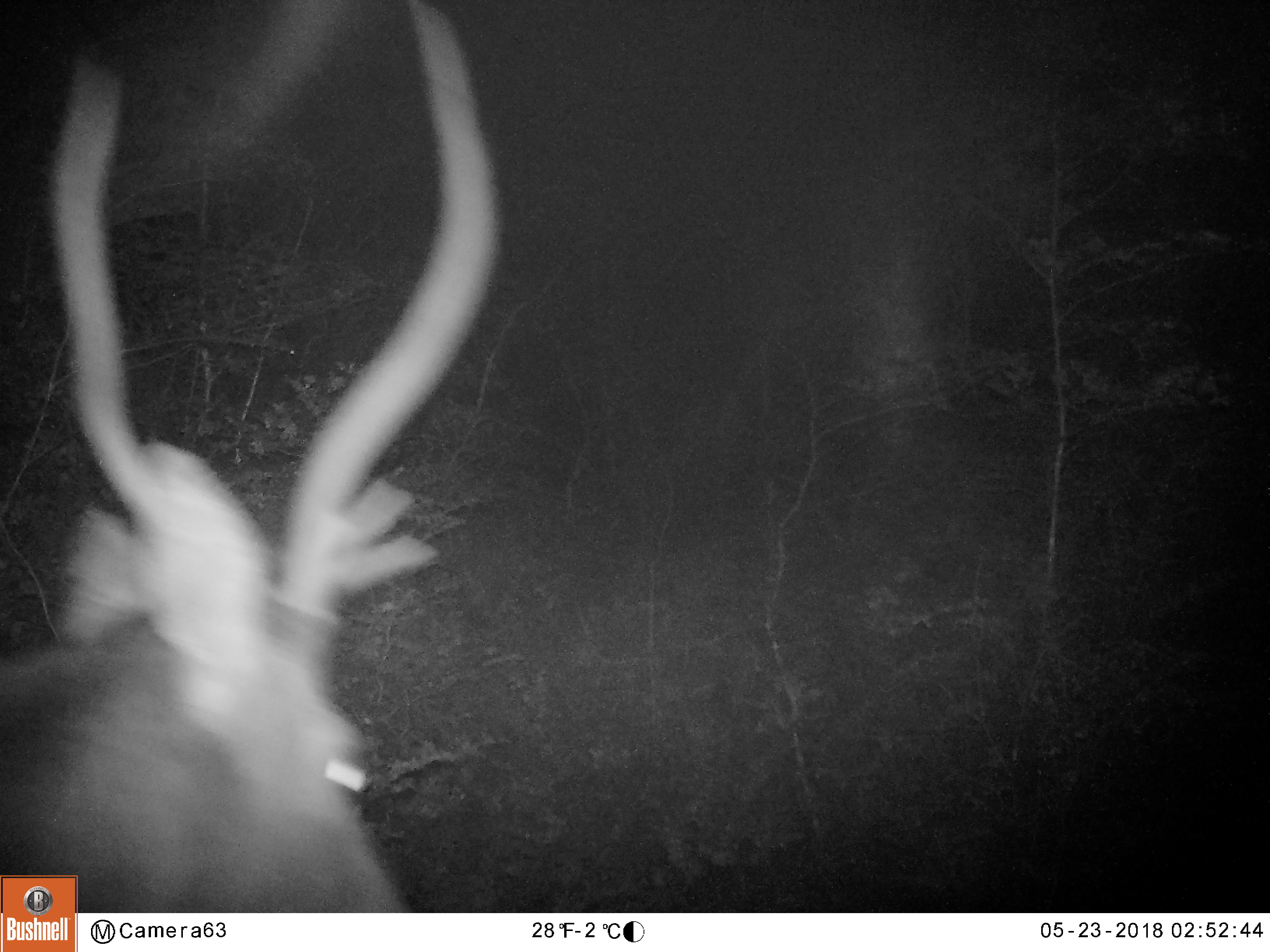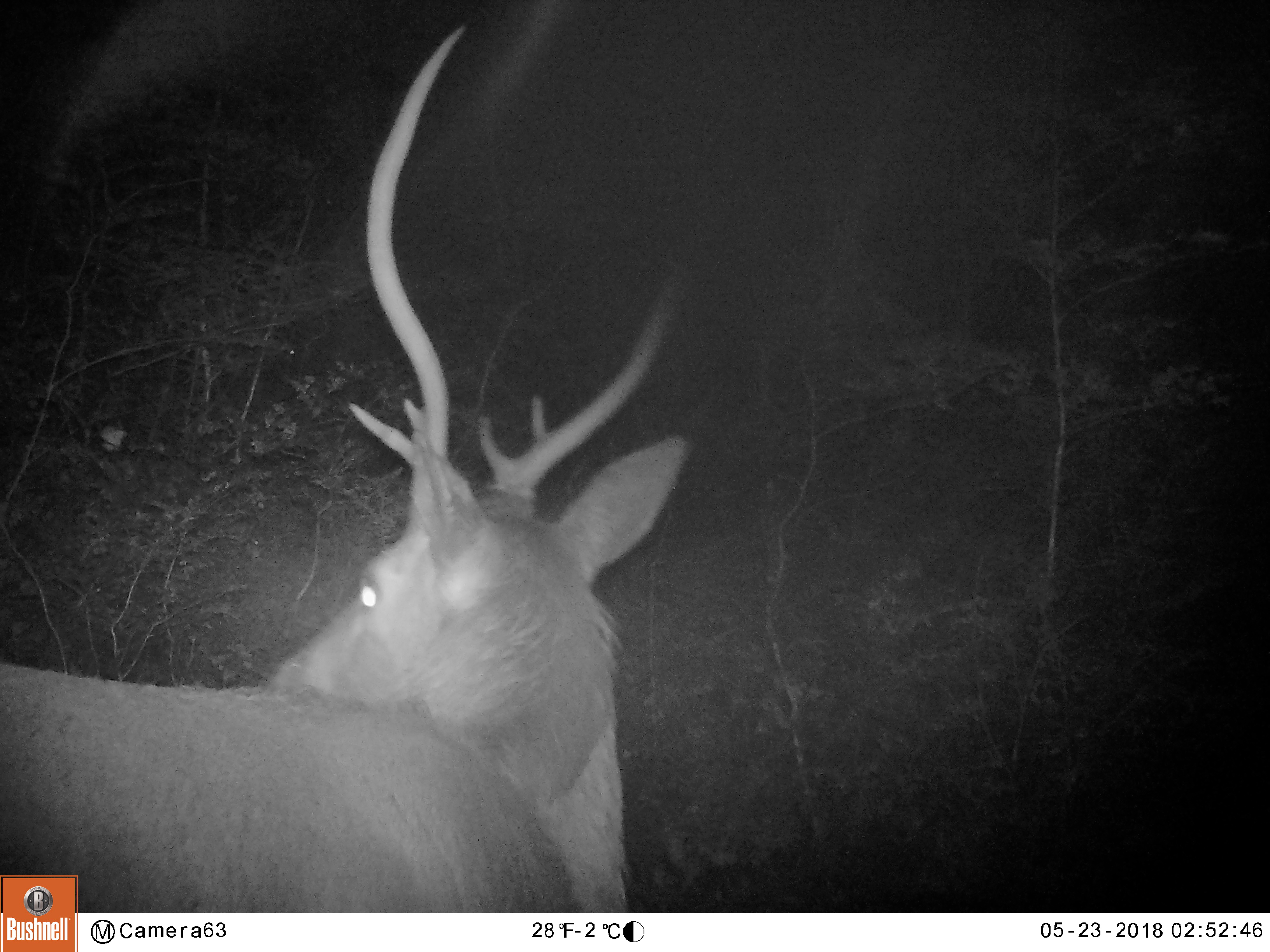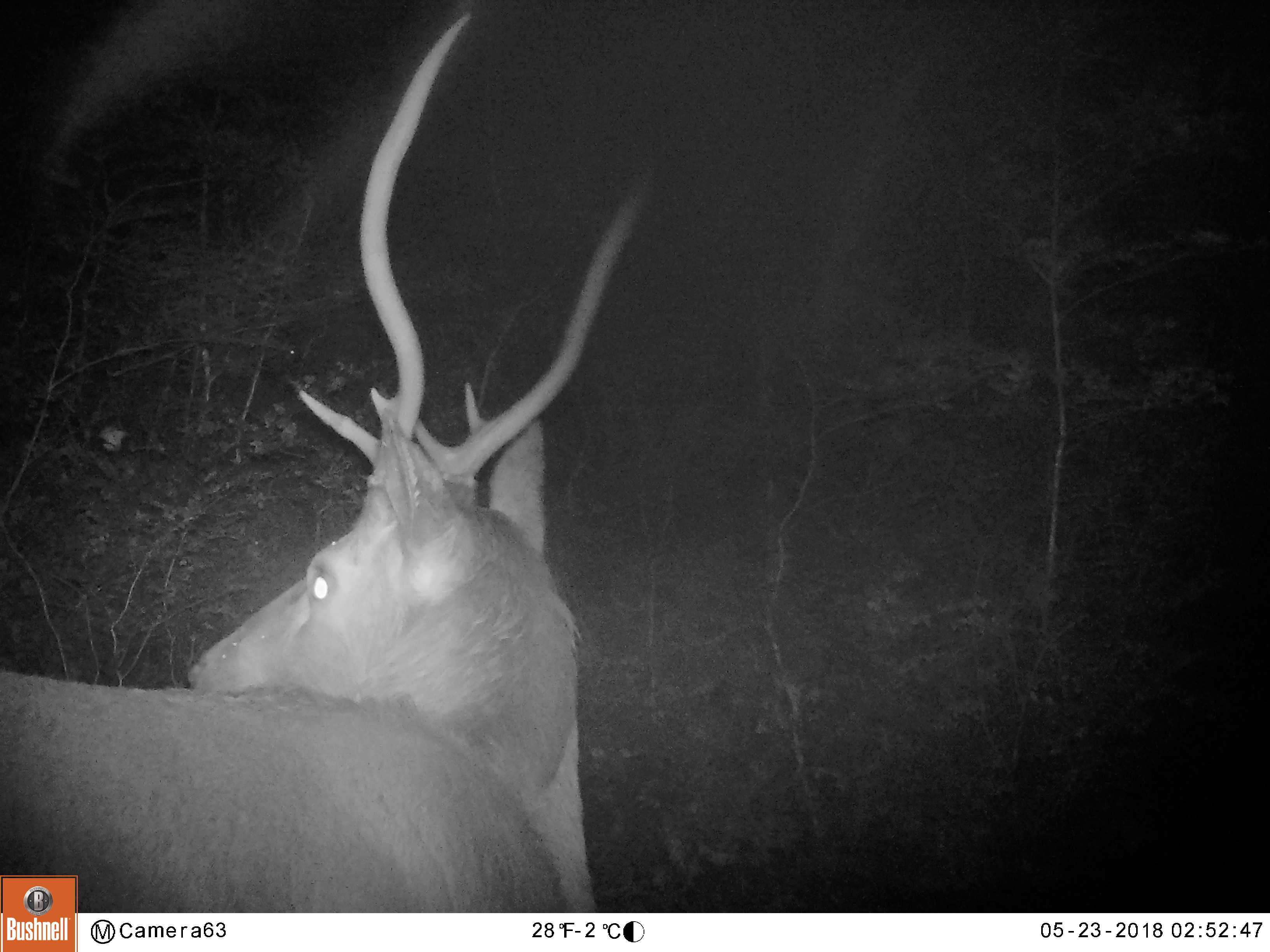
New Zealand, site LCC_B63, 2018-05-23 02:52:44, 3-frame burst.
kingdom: Animalia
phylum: Chordata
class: Mammalia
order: Artiodactyla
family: Cervidae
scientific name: Cervidae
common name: deer